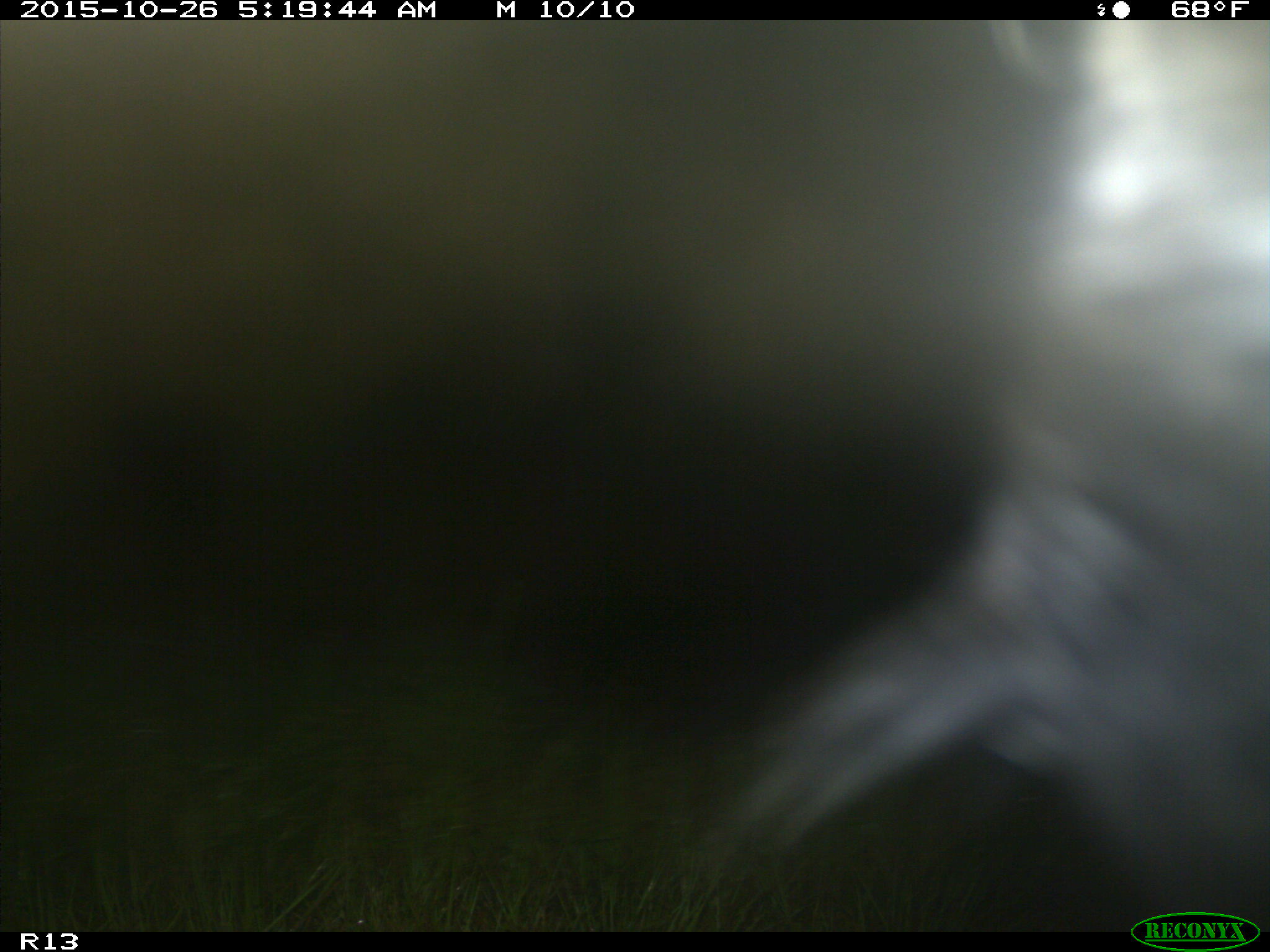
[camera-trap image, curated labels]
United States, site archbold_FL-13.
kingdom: Animalia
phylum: Chordata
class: Mammalia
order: Artiodactyla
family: Bovidae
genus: Bos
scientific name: Bos taurus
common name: domestic cow